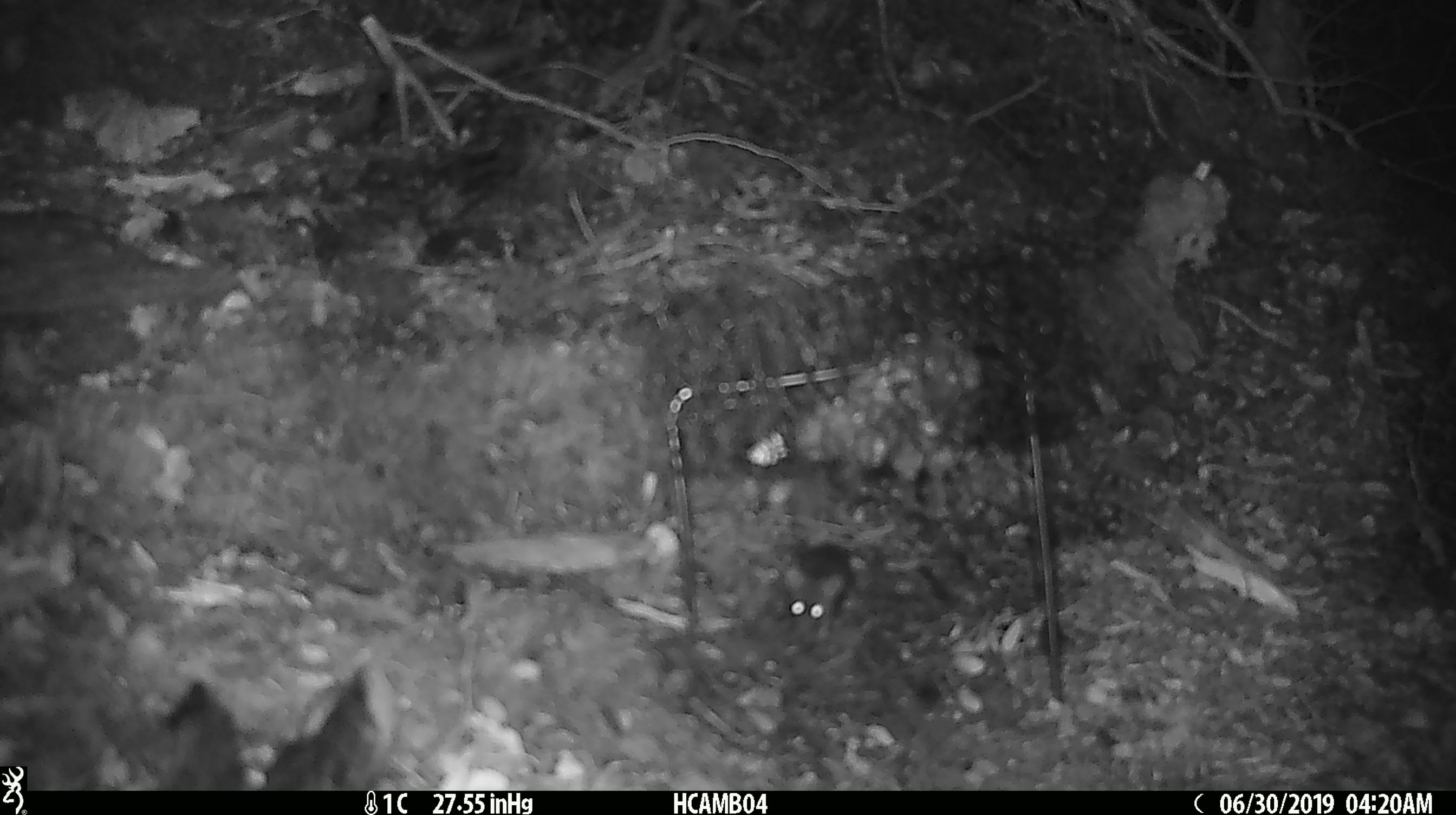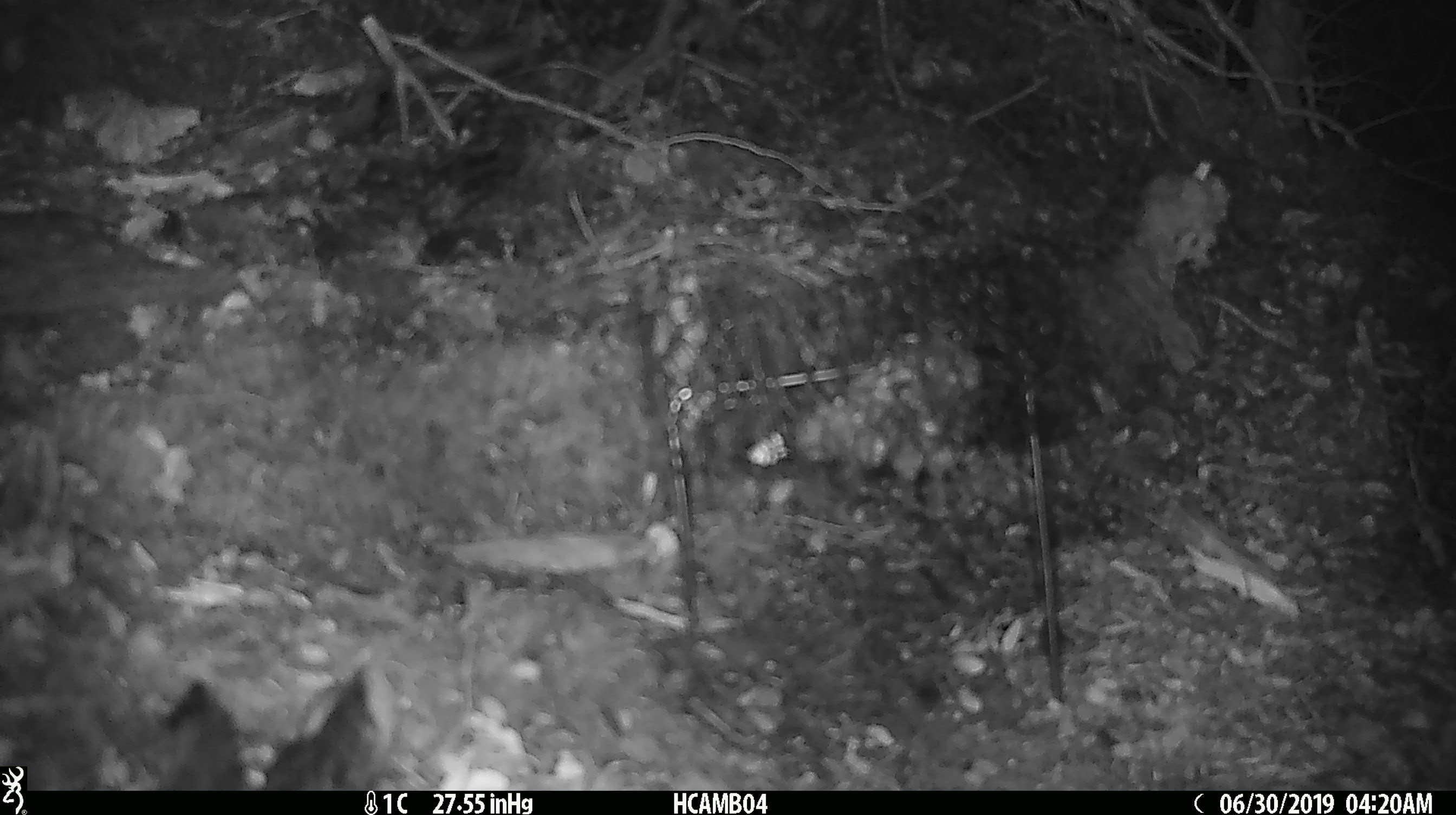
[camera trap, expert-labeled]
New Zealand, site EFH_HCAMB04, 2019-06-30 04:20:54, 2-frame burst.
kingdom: Animalia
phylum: Chordata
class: Mammalia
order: Rodentia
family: Muridae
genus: Mus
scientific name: Mus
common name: mouse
Mouse (Mus).